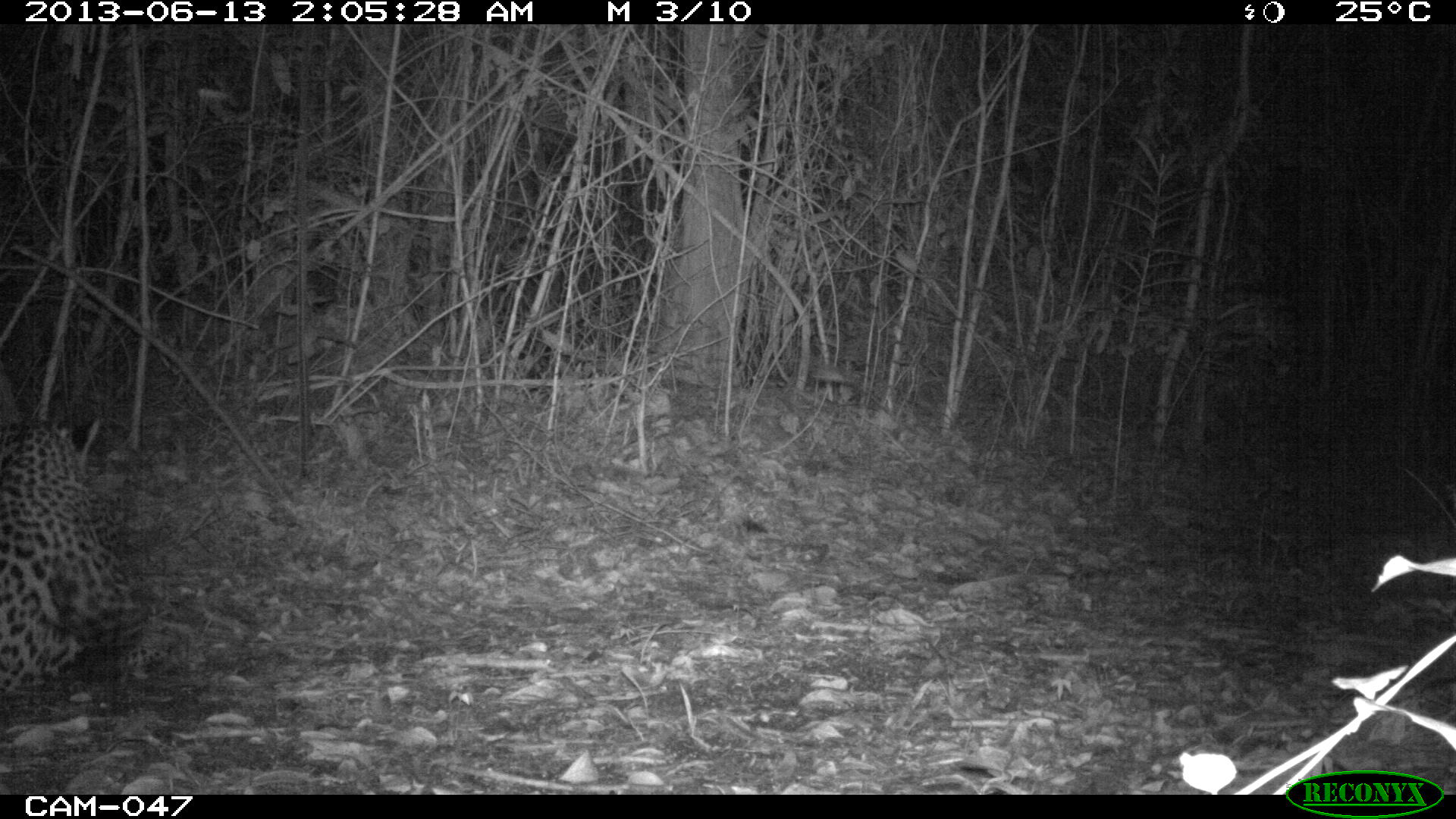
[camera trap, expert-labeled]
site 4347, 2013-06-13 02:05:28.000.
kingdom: Animalia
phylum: Chordata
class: Mammalia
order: Carnivora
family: Felidae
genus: Panthera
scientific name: Panthera onca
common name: jaguar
Panthera onca (jaguar), count 1, sex male.